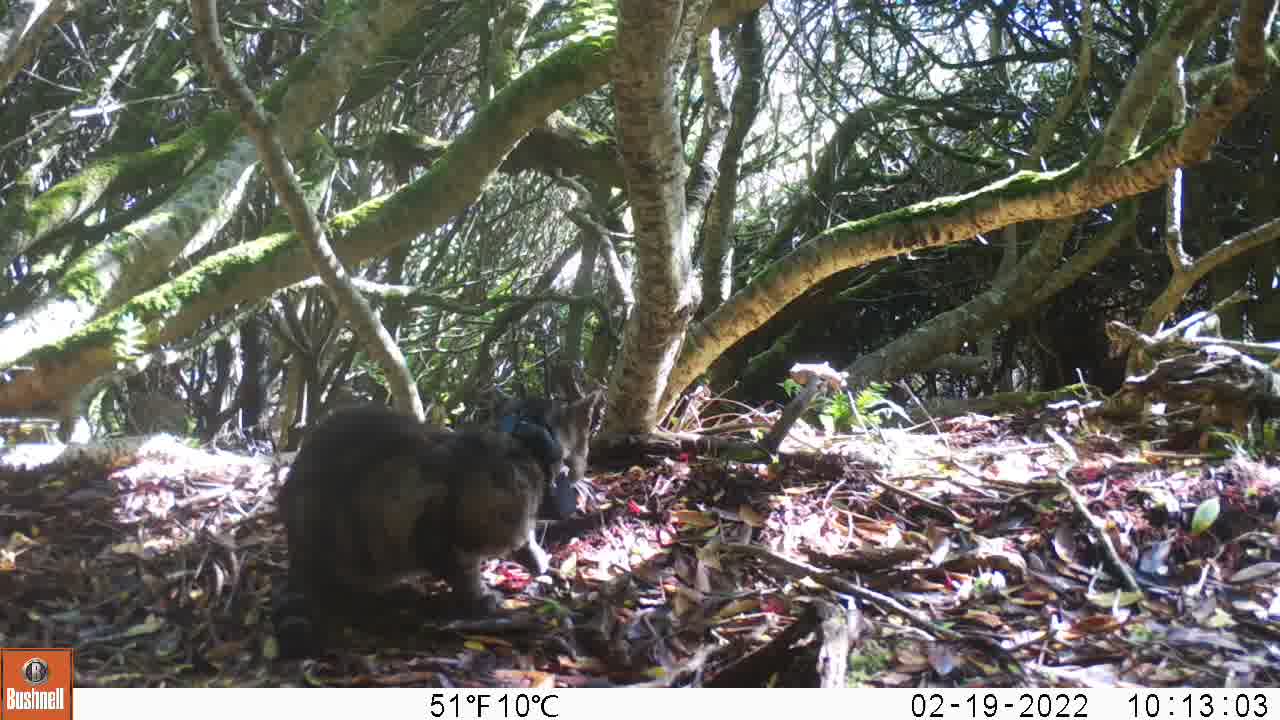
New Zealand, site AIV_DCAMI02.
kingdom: Animalia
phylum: Chordata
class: Mammalia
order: Carnivora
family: Felidae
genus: Felis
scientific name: Felis catus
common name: domestic cat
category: cat